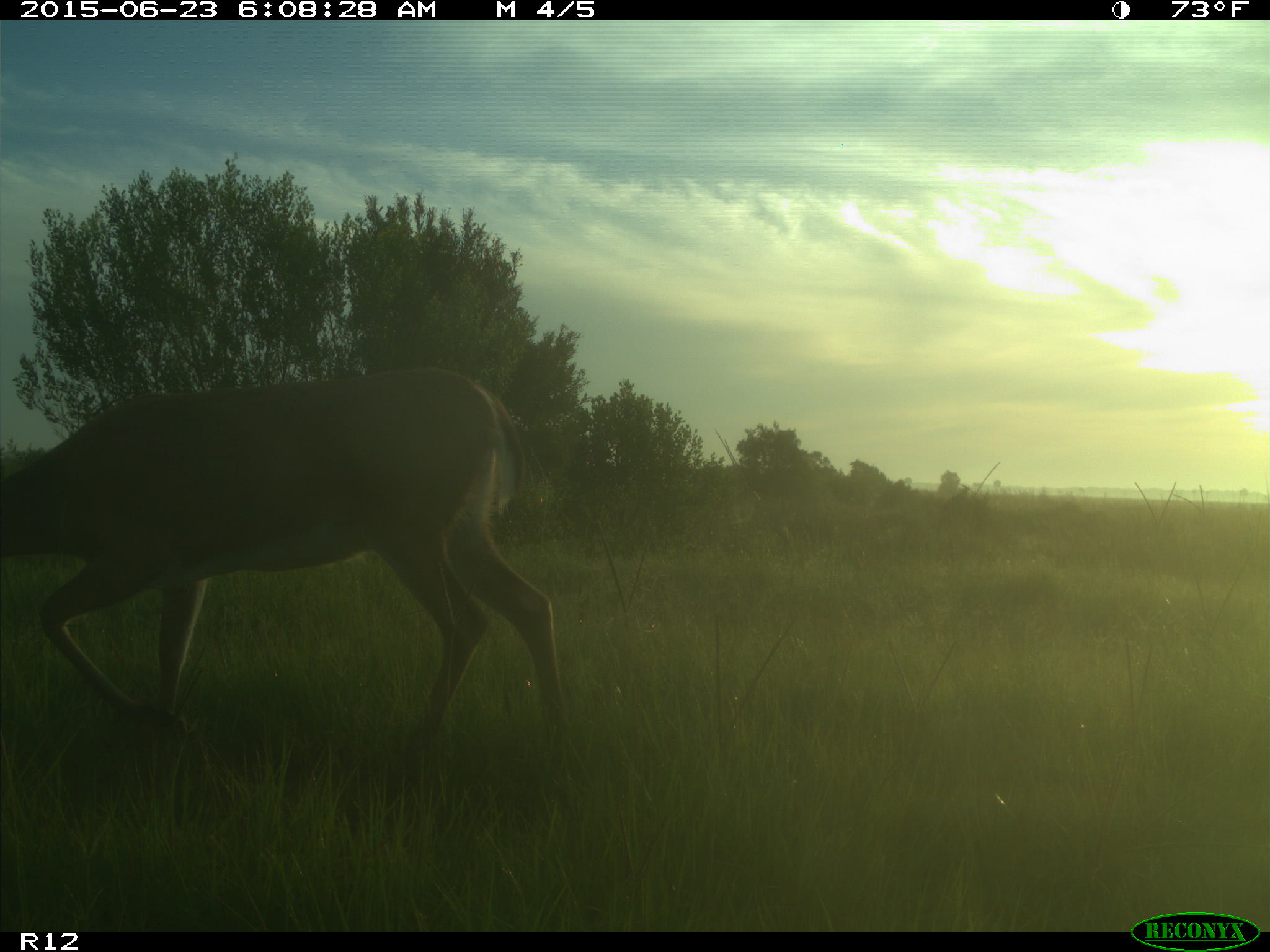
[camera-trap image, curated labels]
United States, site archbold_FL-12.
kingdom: Animalia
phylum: Chordata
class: Mammalia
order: Artiodactyla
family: Cervidae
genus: Odocoileus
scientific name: Odocoileus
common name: deer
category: unidentified deer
Unidentified deer (deer) (Odocoileus).